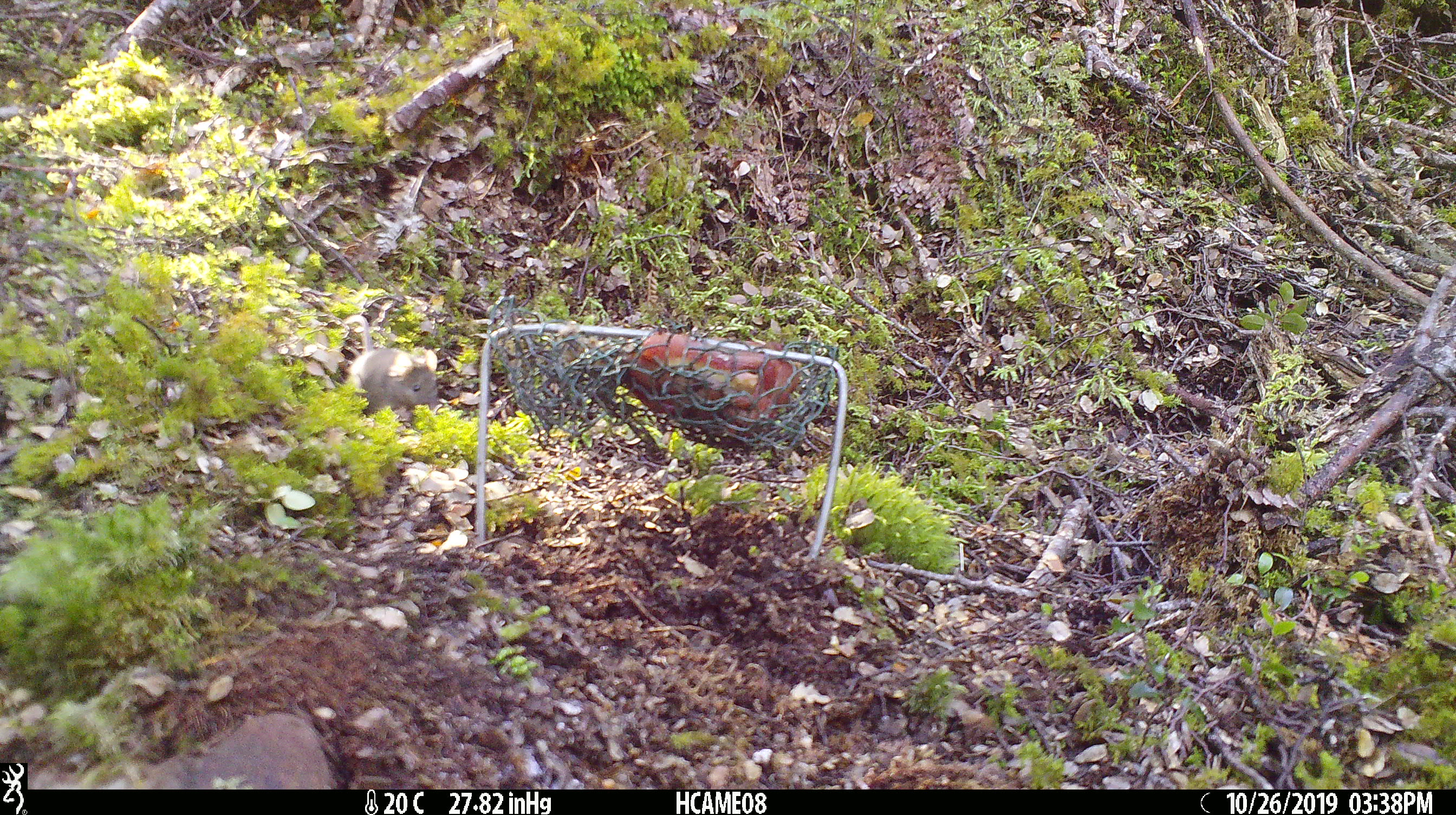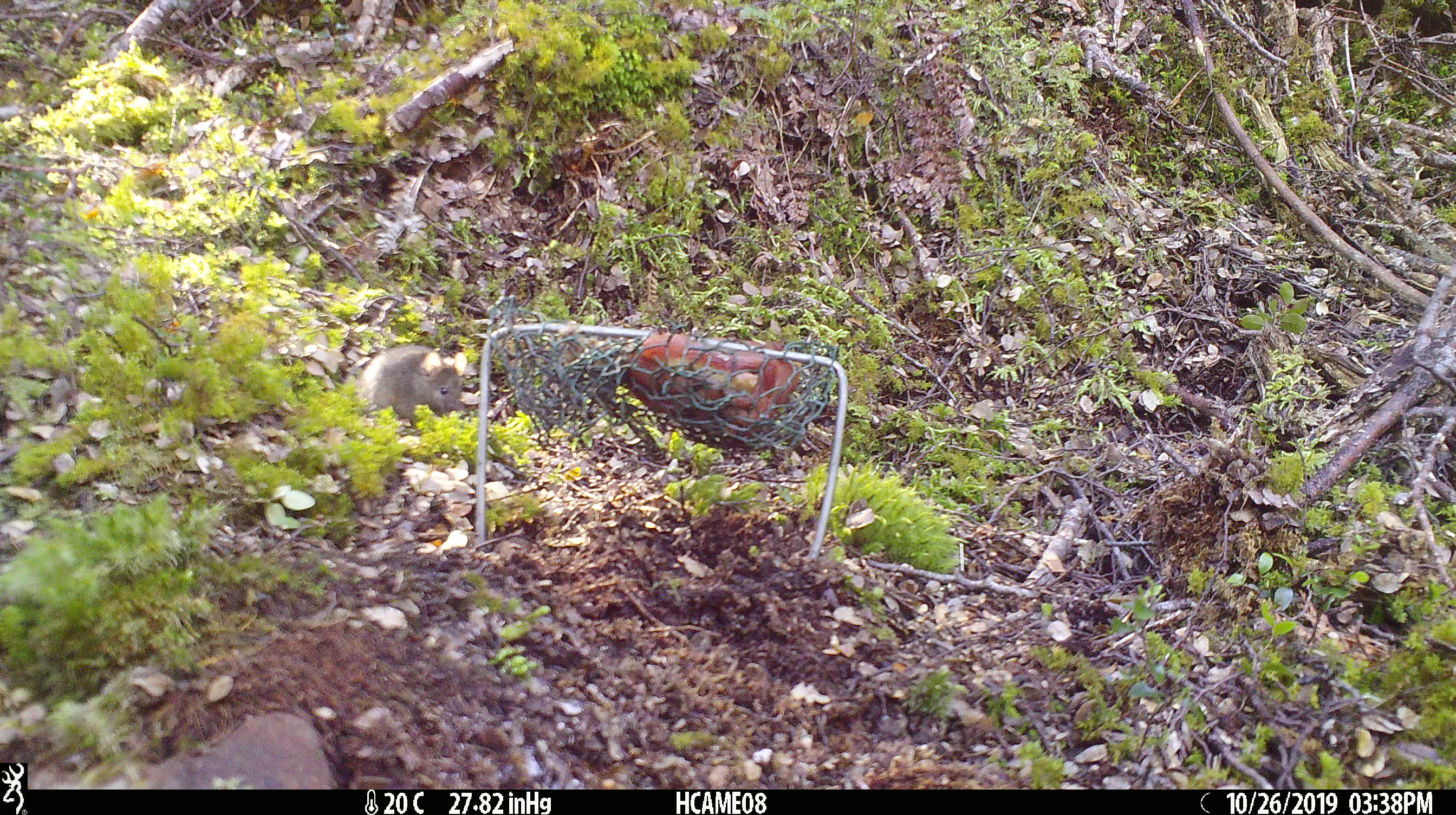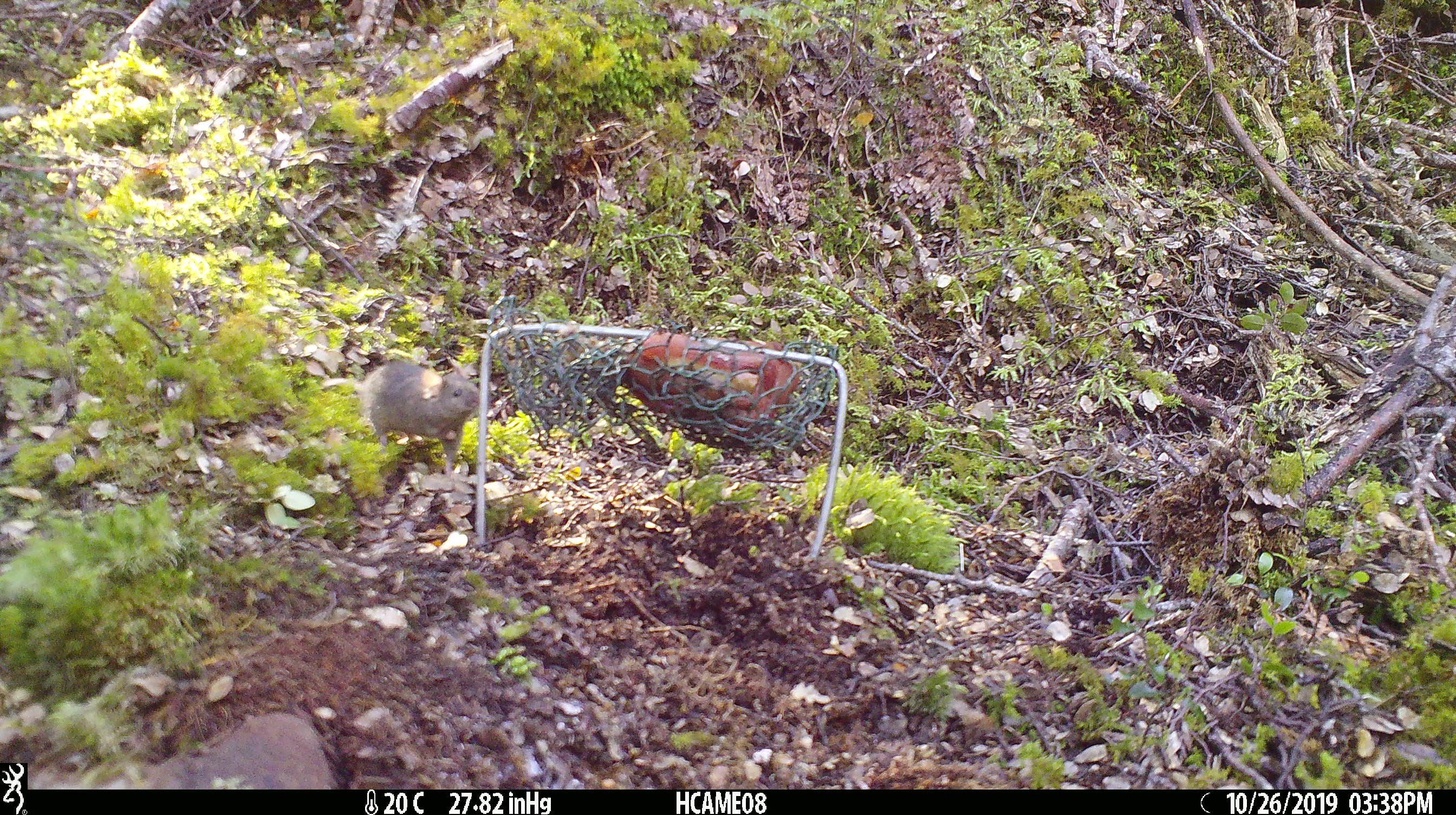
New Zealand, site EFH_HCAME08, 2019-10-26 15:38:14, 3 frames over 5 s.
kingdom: Animalia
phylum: Chordata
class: Mammalia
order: Rodentia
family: Muridae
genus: Mus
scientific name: Mus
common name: mouse